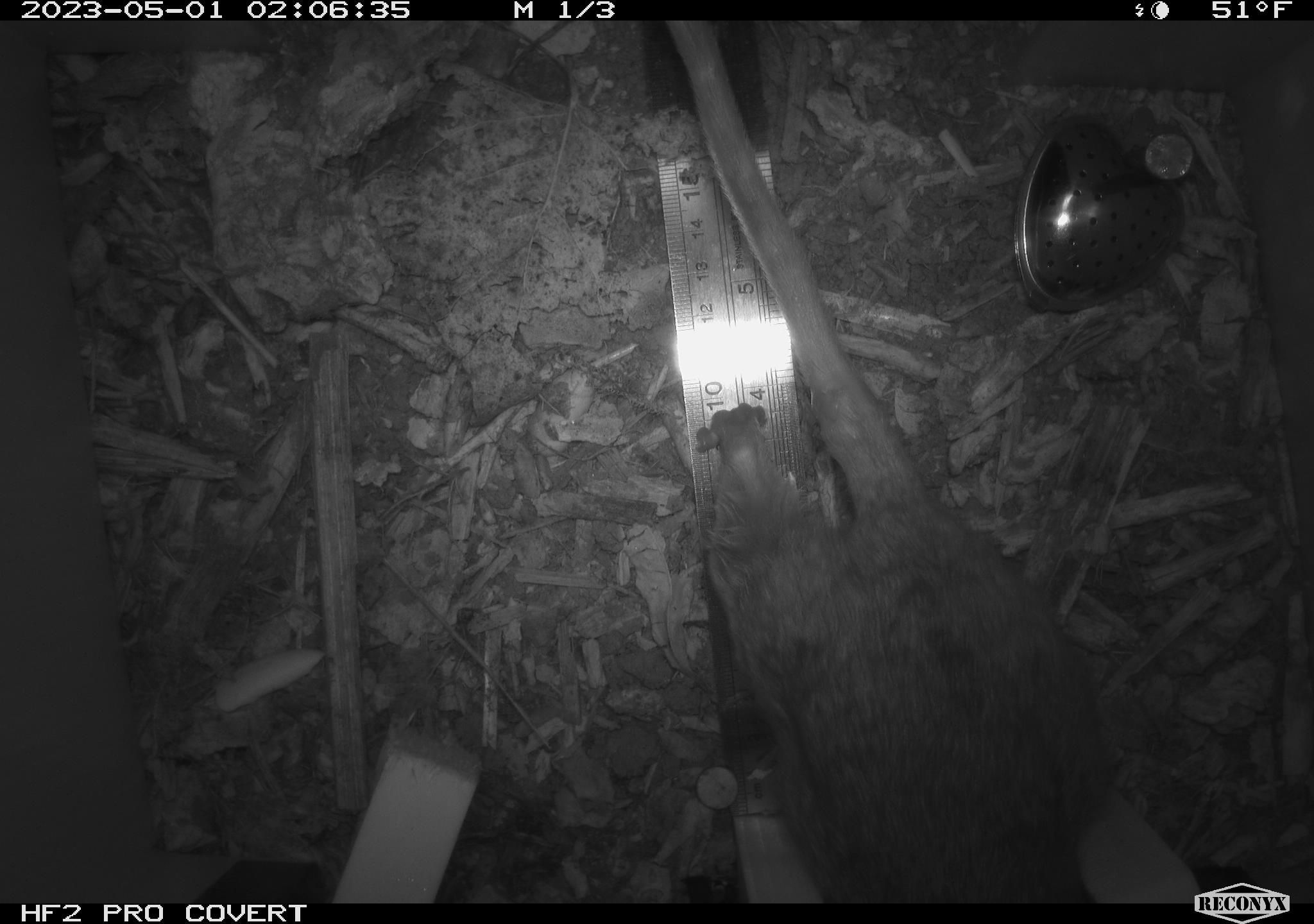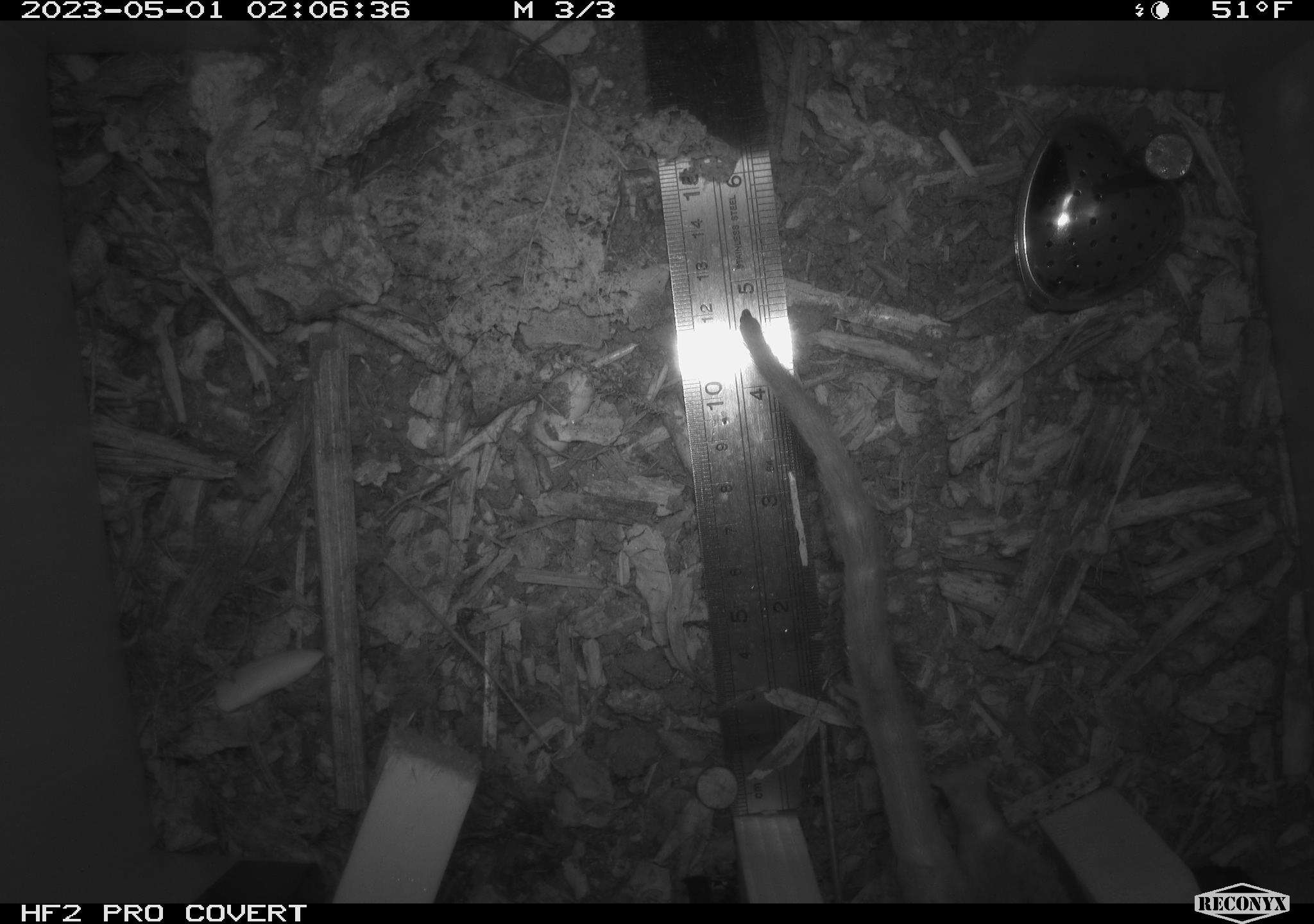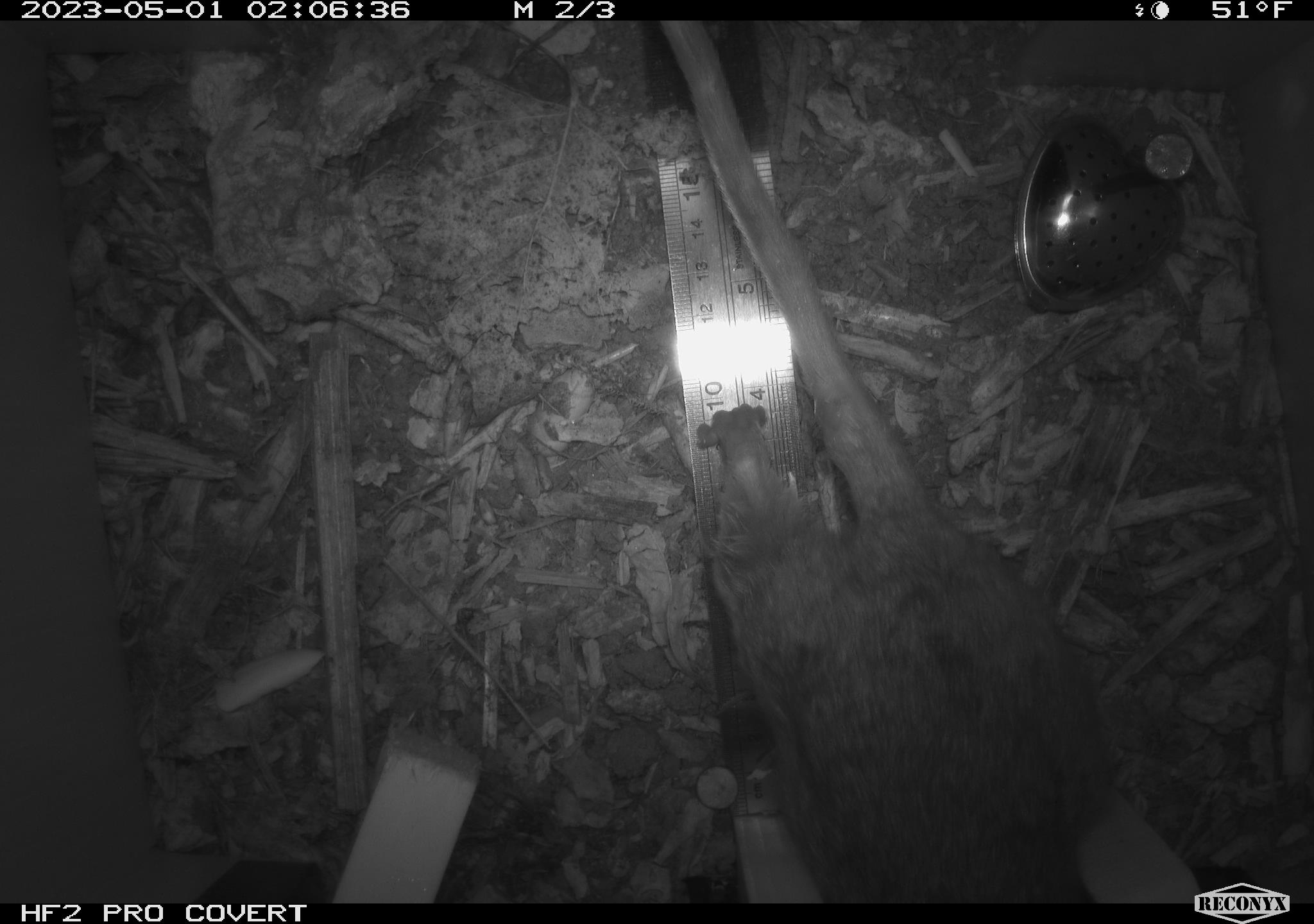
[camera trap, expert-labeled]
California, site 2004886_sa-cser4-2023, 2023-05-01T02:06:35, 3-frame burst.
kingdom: Animalia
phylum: Chordata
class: Mammalia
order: Rodentia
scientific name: Rodentia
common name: woodrat or rat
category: woodrat or rat species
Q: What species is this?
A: Woodrat or rat species (woodrat or rat) (Rodentia).